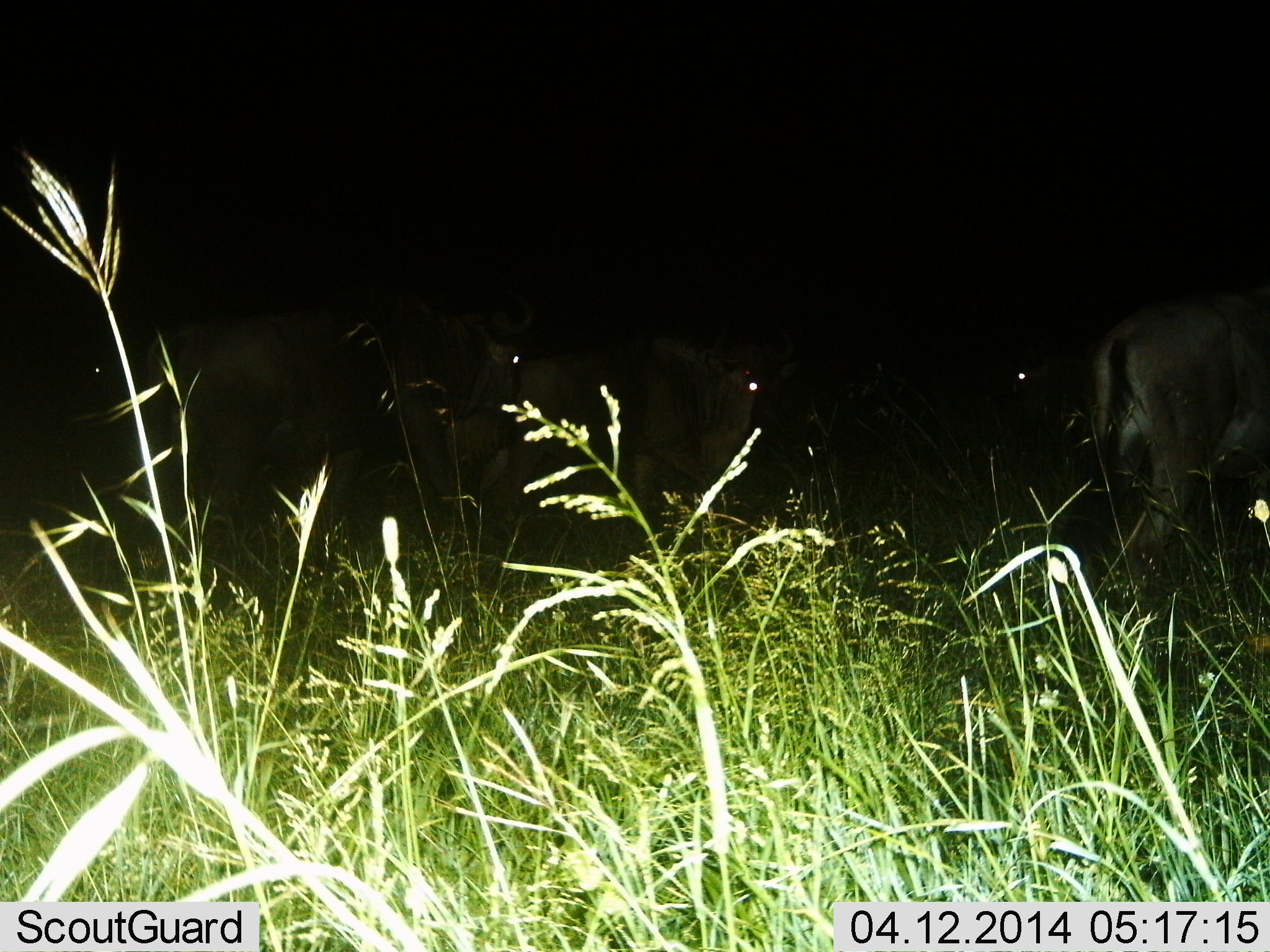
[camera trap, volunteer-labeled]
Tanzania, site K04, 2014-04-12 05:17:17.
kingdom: Animalia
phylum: Chordata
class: Mammalia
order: Artiodactyla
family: Bovidae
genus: Connochaetes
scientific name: Connochaetes taurinus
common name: blue wildebeest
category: wildebeest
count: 5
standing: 30%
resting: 10%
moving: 70%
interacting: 0%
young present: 0%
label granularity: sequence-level